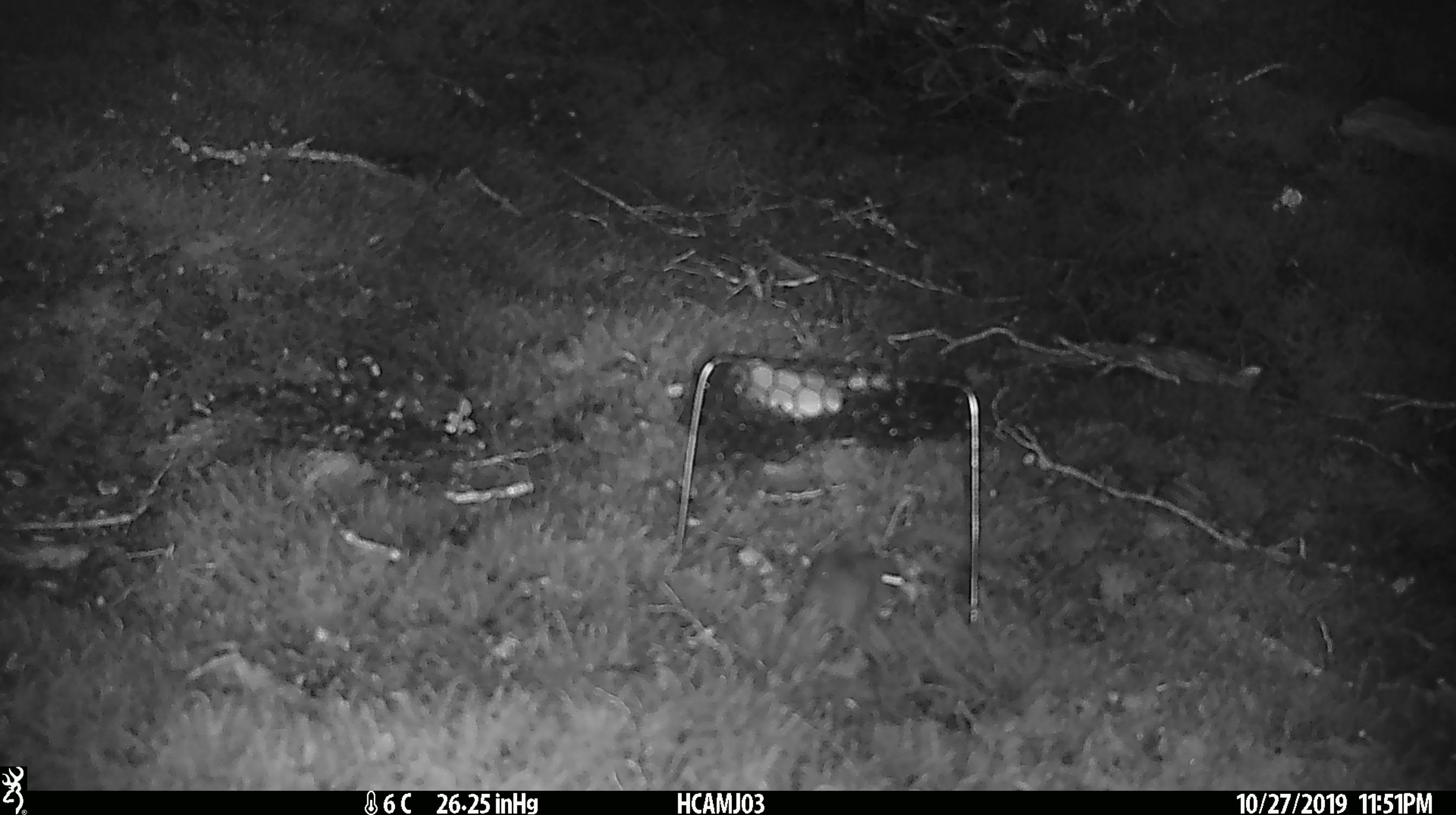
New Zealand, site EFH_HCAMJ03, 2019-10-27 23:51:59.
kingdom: Animalia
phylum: Chordata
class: Mammalia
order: Rodentia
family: Muridae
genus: Mus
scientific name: Mus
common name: mouse